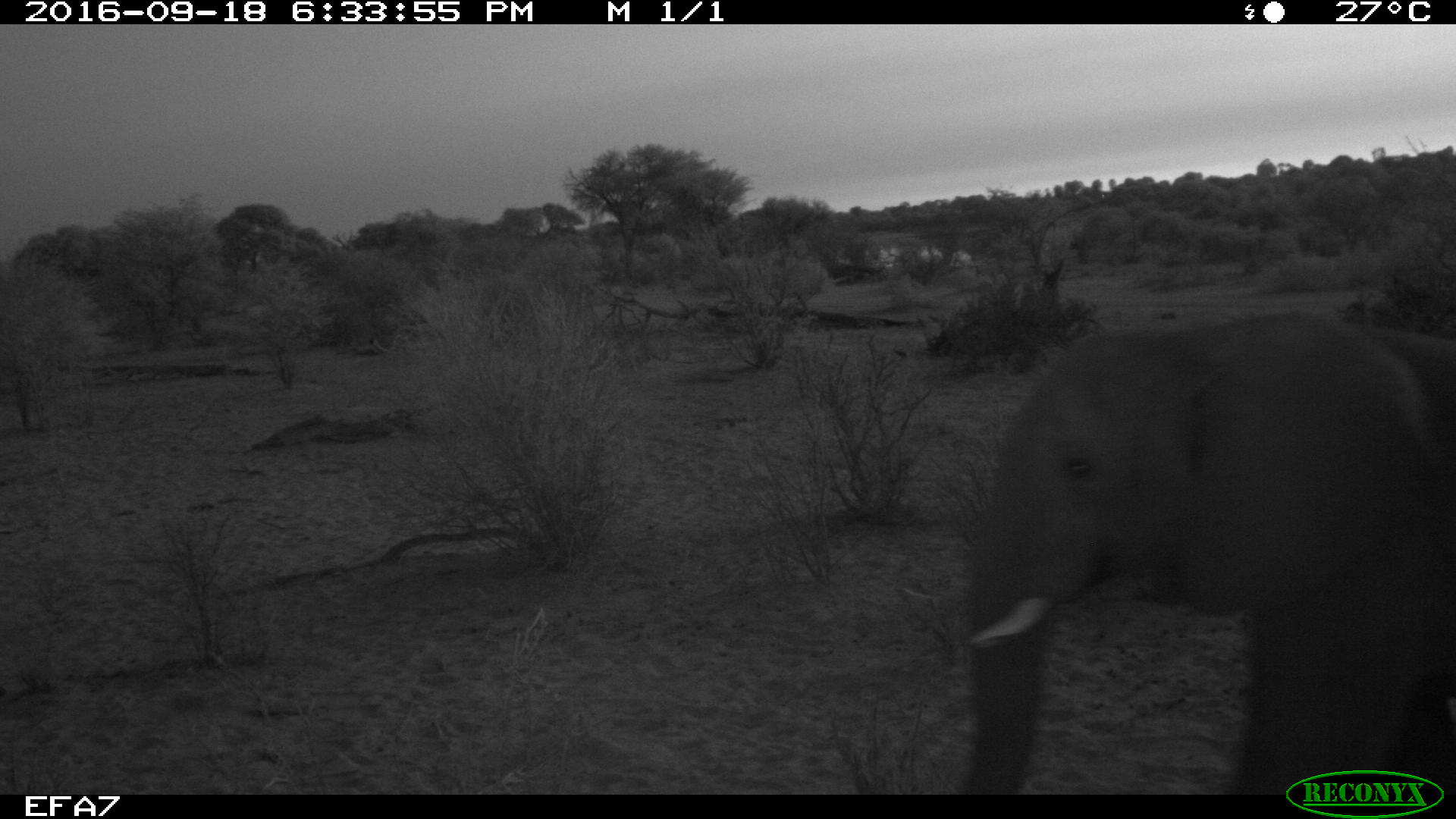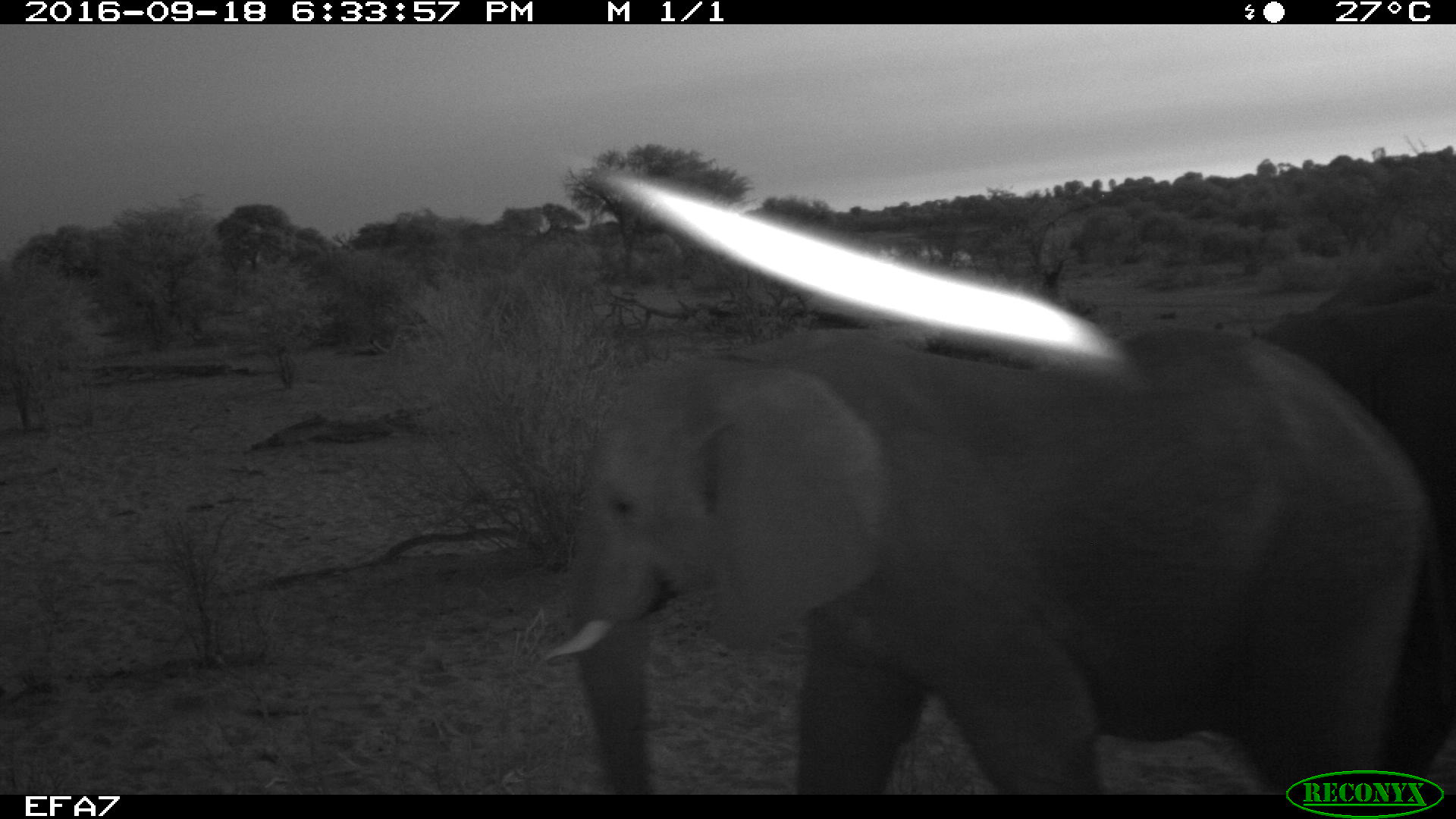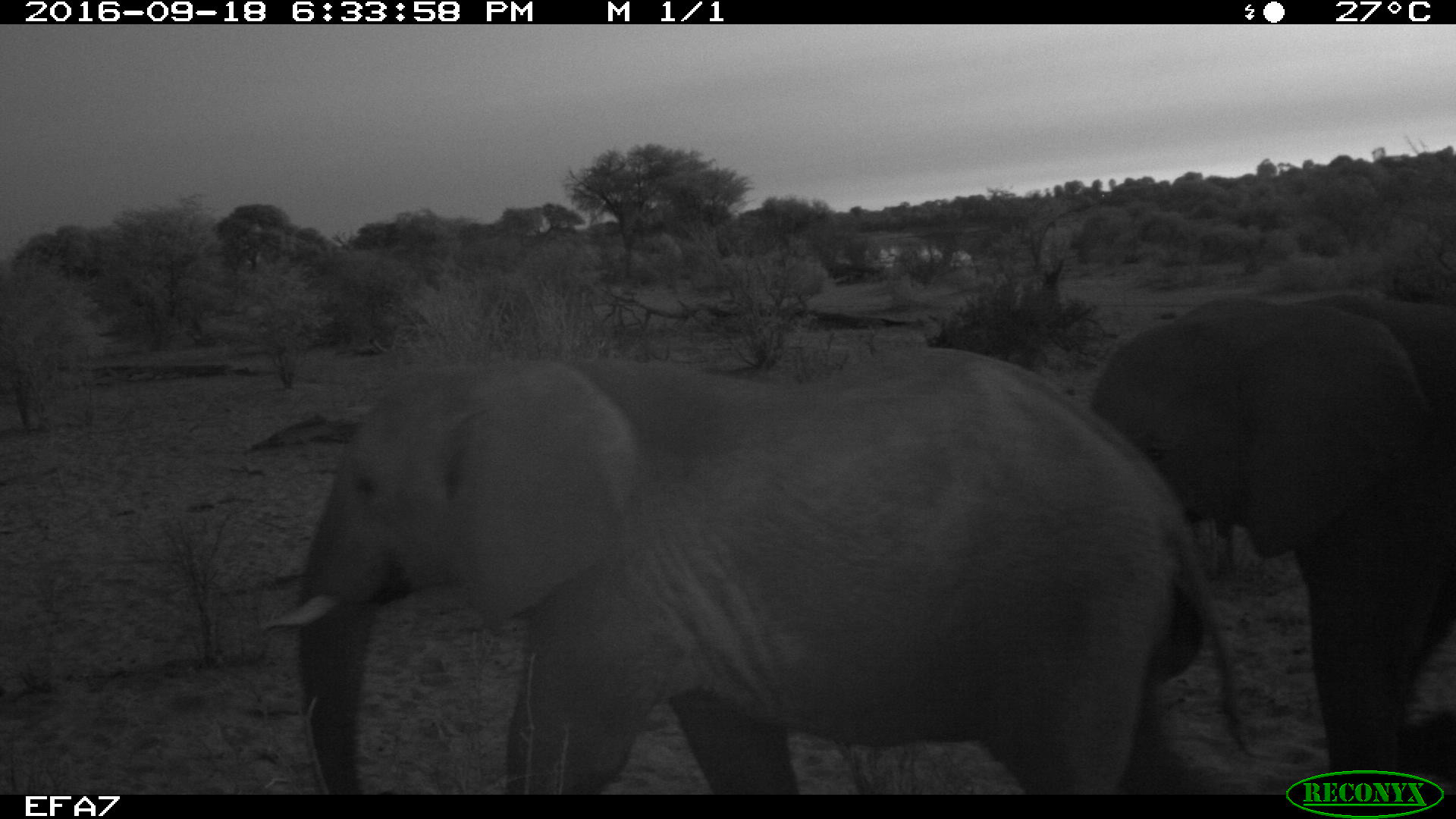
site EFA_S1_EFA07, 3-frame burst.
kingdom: Animalia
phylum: Chordata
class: Mammalia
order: Proboscidea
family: Elephantidae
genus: Loxodonta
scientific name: Loxodonta africana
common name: african bush elephant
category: elephant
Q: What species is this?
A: Elephant (african bush elephant) (Loxodonta africana).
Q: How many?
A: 2.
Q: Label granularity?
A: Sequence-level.